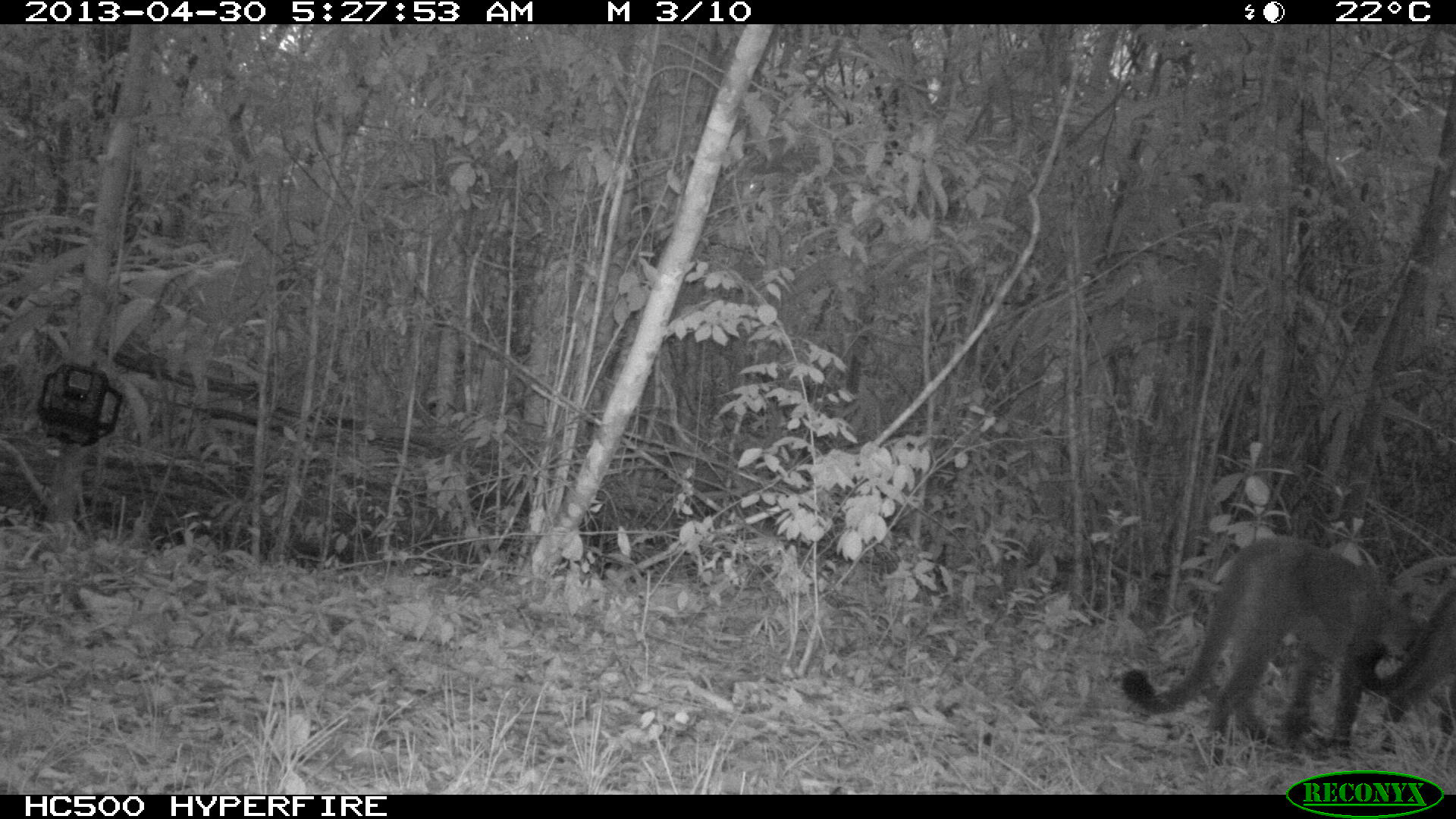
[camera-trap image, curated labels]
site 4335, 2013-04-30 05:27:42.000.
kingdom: Animalia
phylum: Chordata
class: Mammalia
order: Carnivora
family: Felidae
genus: Puma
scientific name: Puma concolor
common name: mountain lion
Puma concolor (mountain lion), count 1.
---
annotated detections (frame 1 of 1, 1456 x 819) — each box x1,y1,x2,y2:
puma concolor: 1119,537,1426,760; 1356,586,1456,756; 1392,554,1455,610